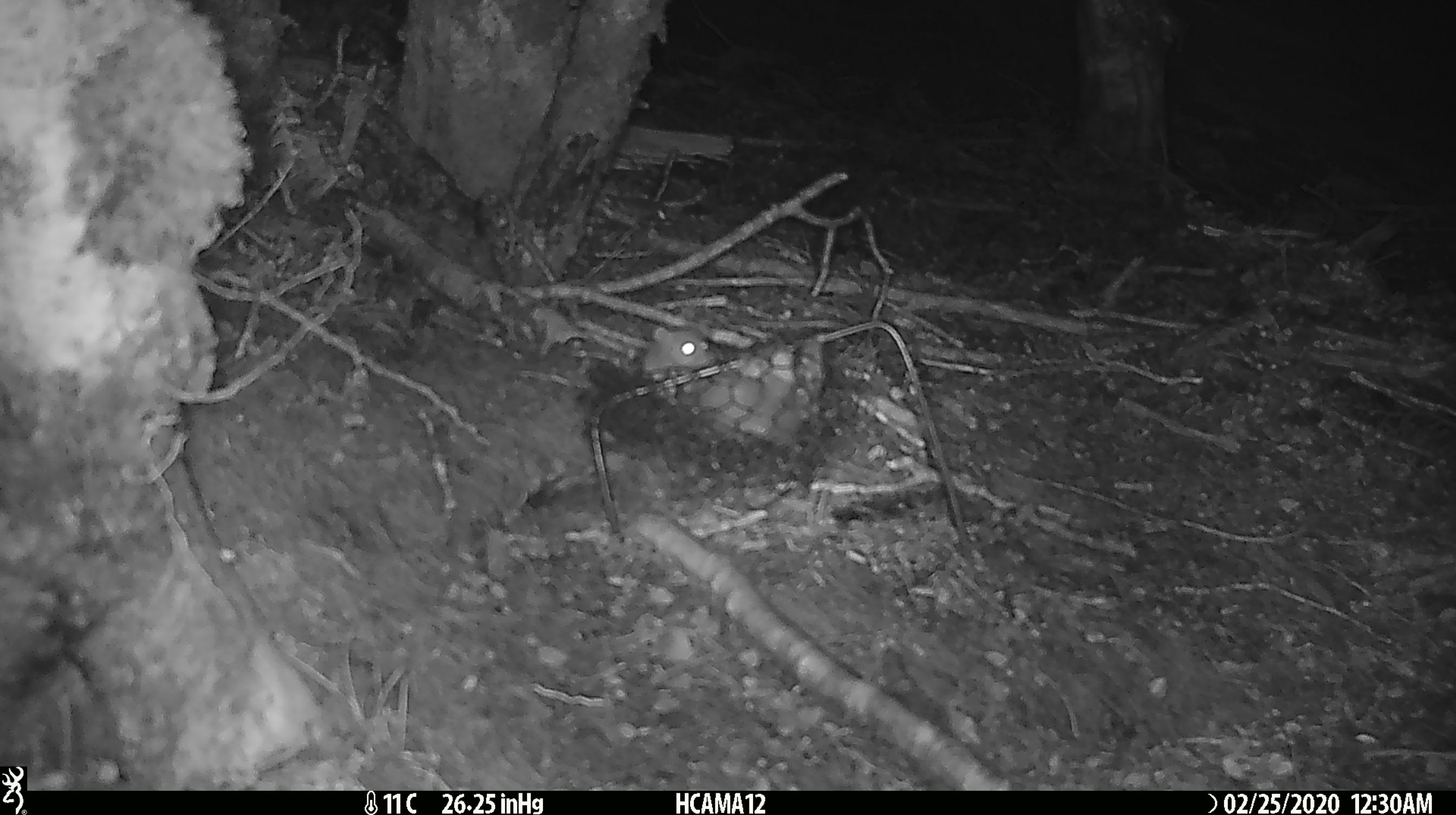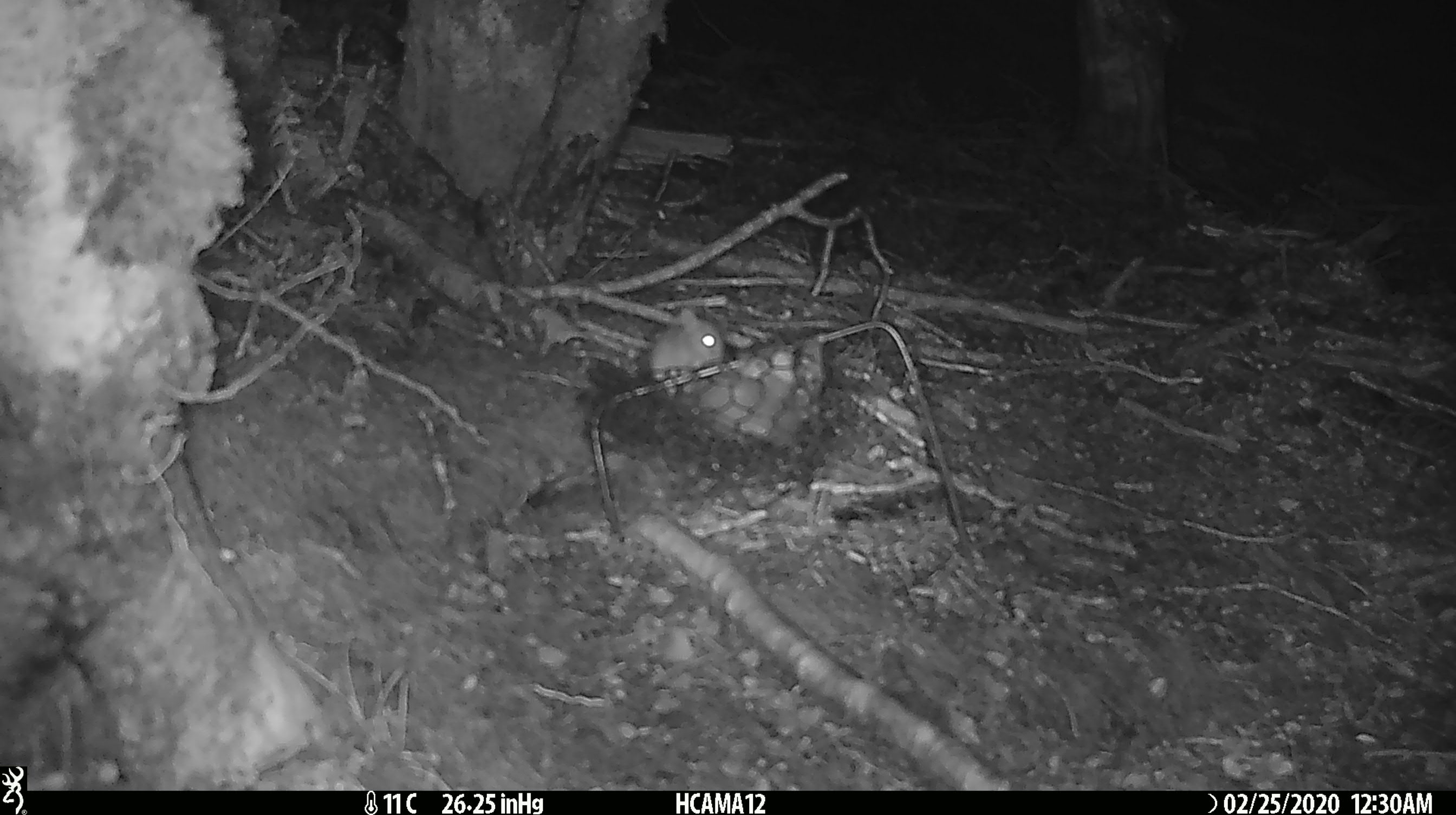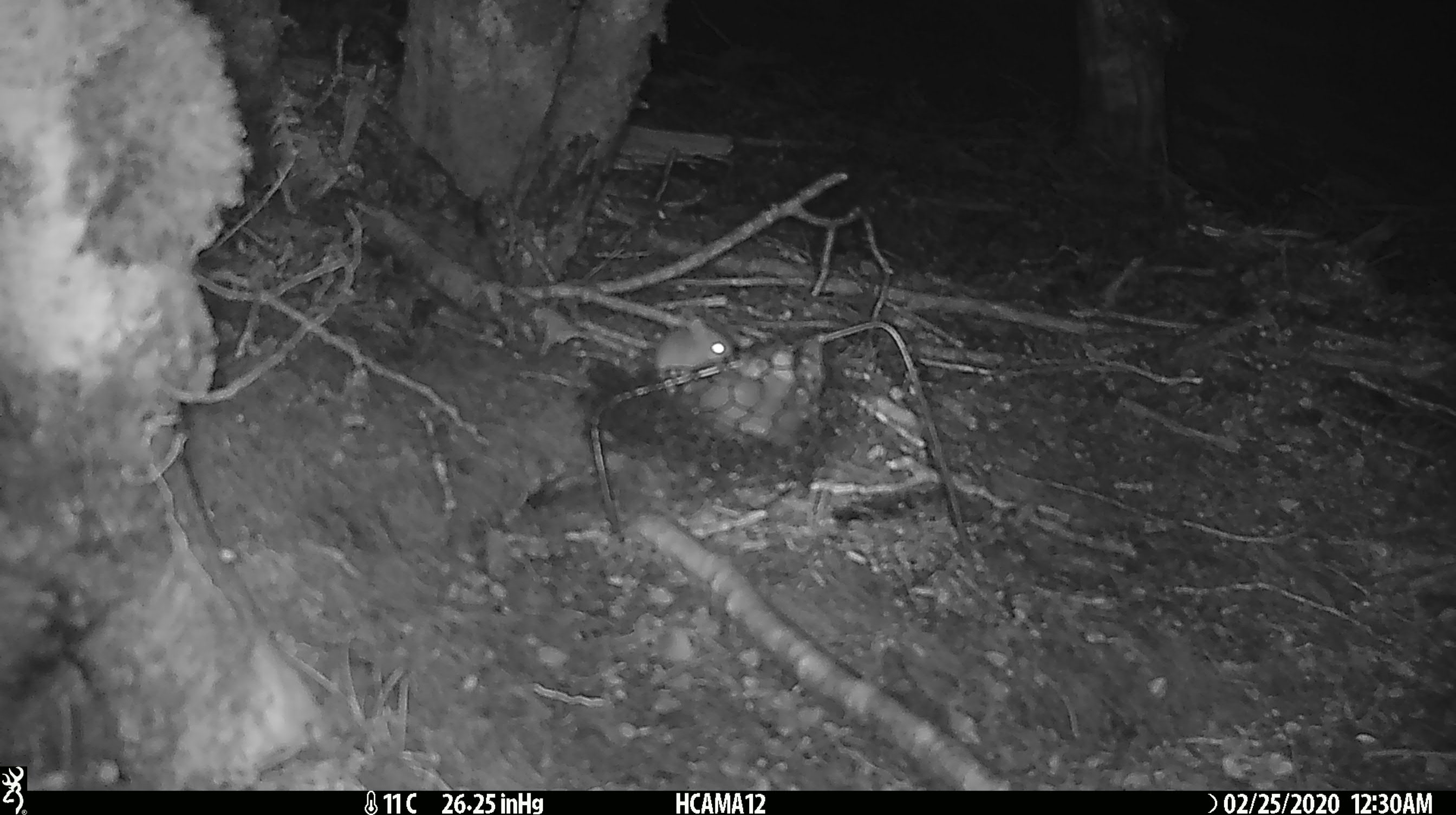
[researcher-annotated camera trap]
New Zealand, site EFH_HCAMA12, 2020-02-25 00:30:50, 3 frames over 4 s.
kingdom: Animalia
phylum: Chordata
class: Mammalia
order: Rodentia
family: Muridae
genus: Mus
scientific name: Mus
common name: mouse